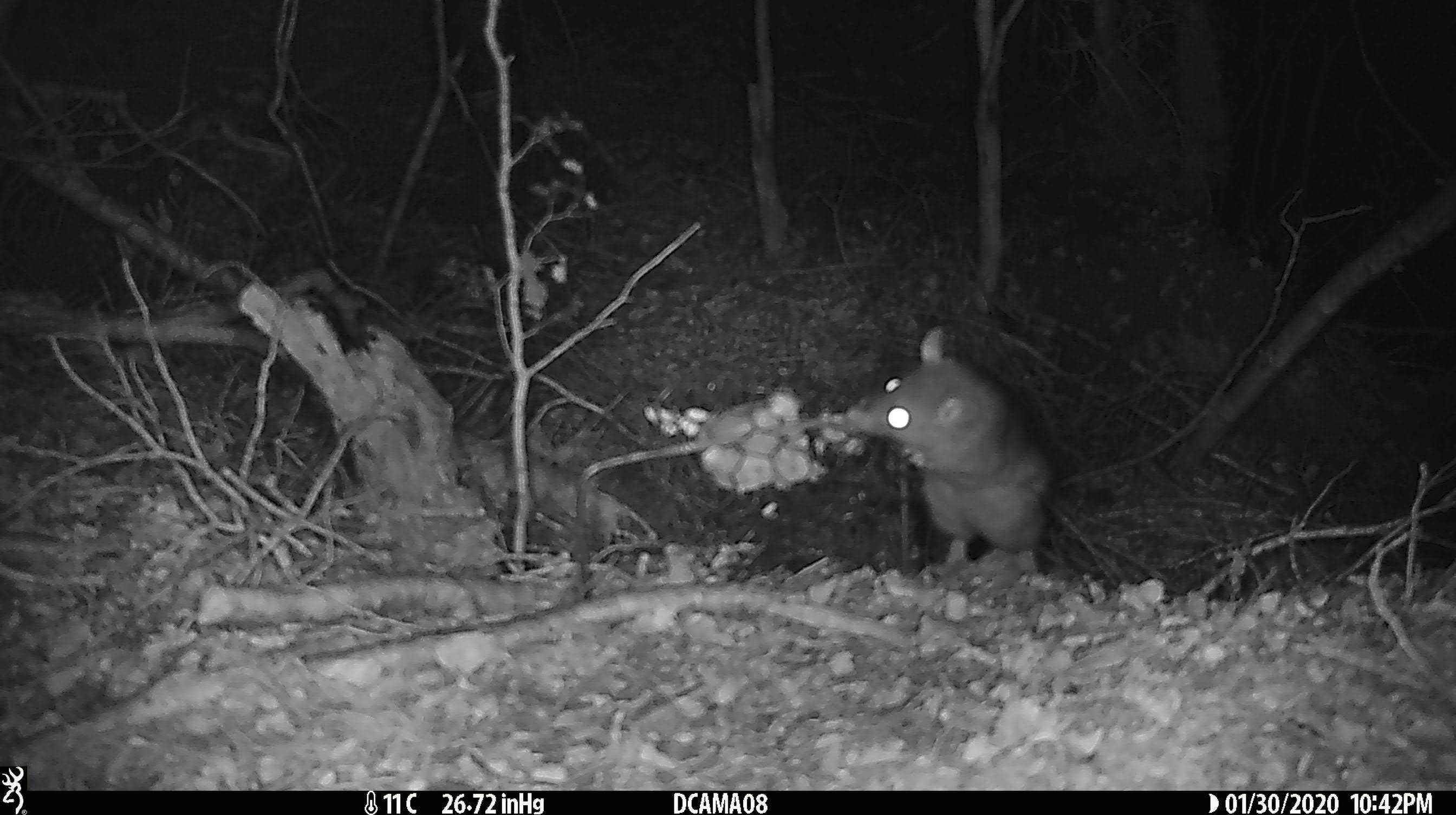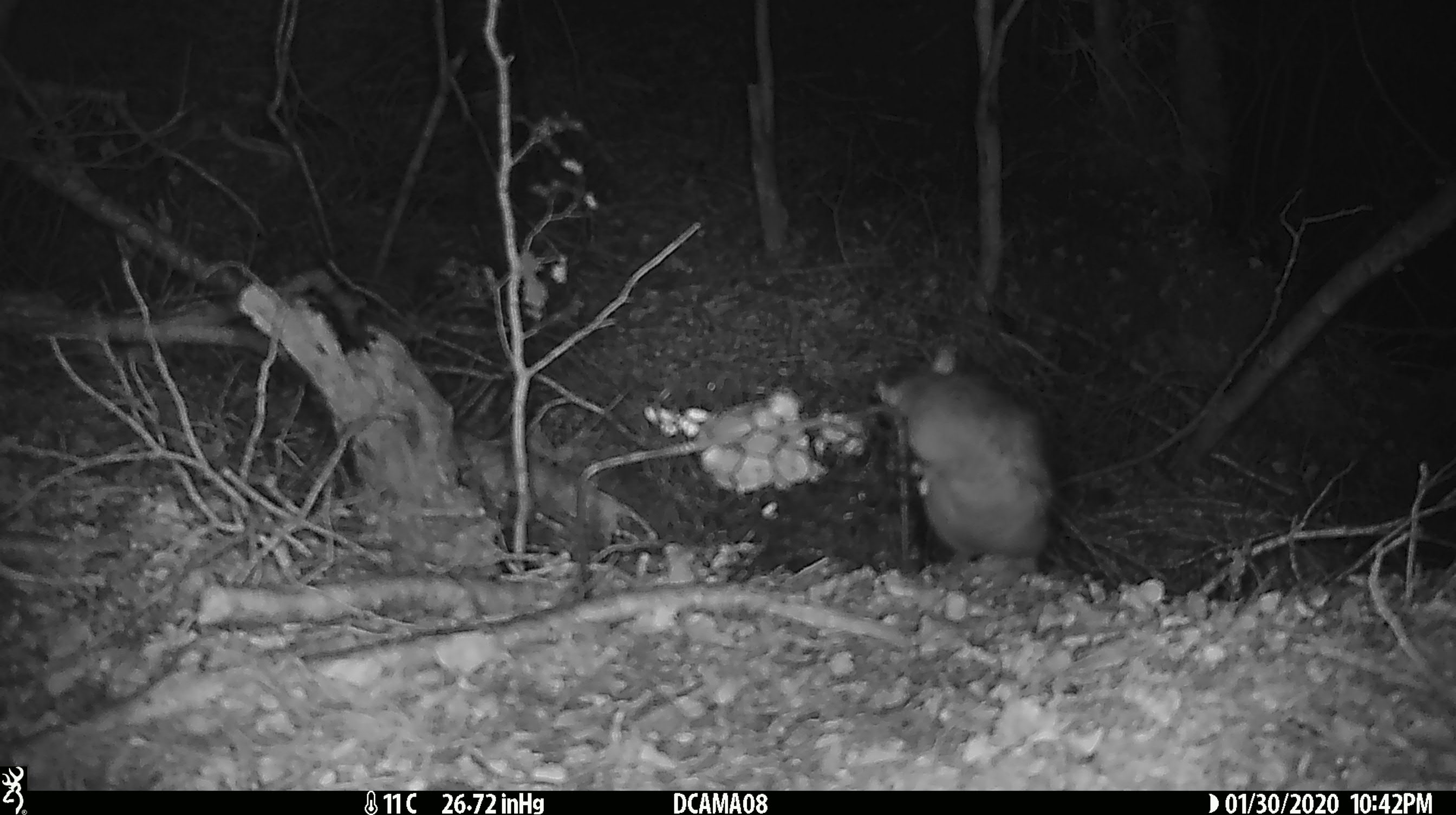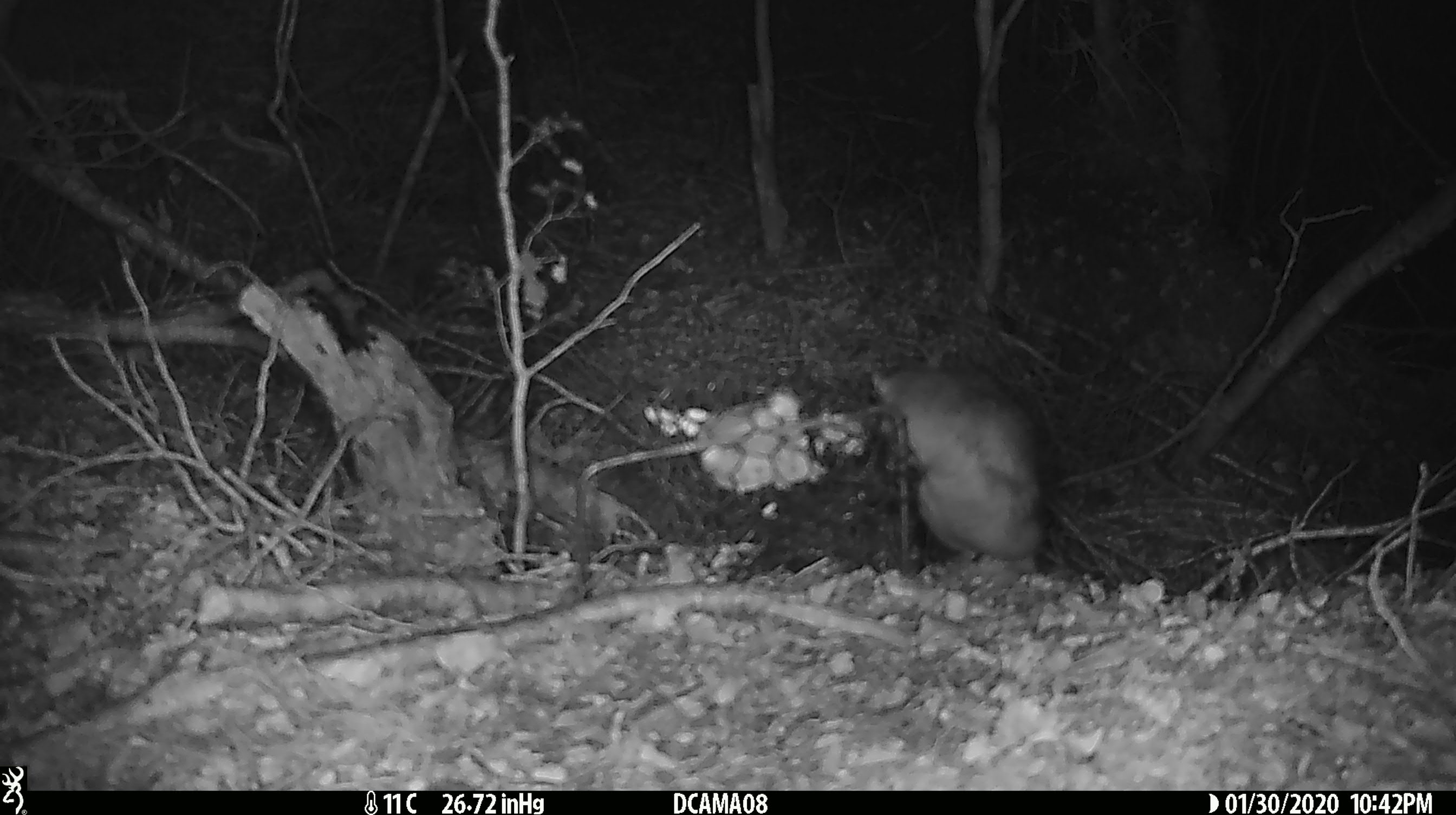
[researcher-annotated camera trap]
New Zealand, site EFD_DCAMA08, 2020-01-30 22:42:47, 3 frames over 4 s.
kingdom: Animalia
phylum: Chordata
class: Mammalia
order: Rodentia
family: Muridae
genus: Rattus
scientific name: Rattus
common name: rat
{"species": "rat (Rattus)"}